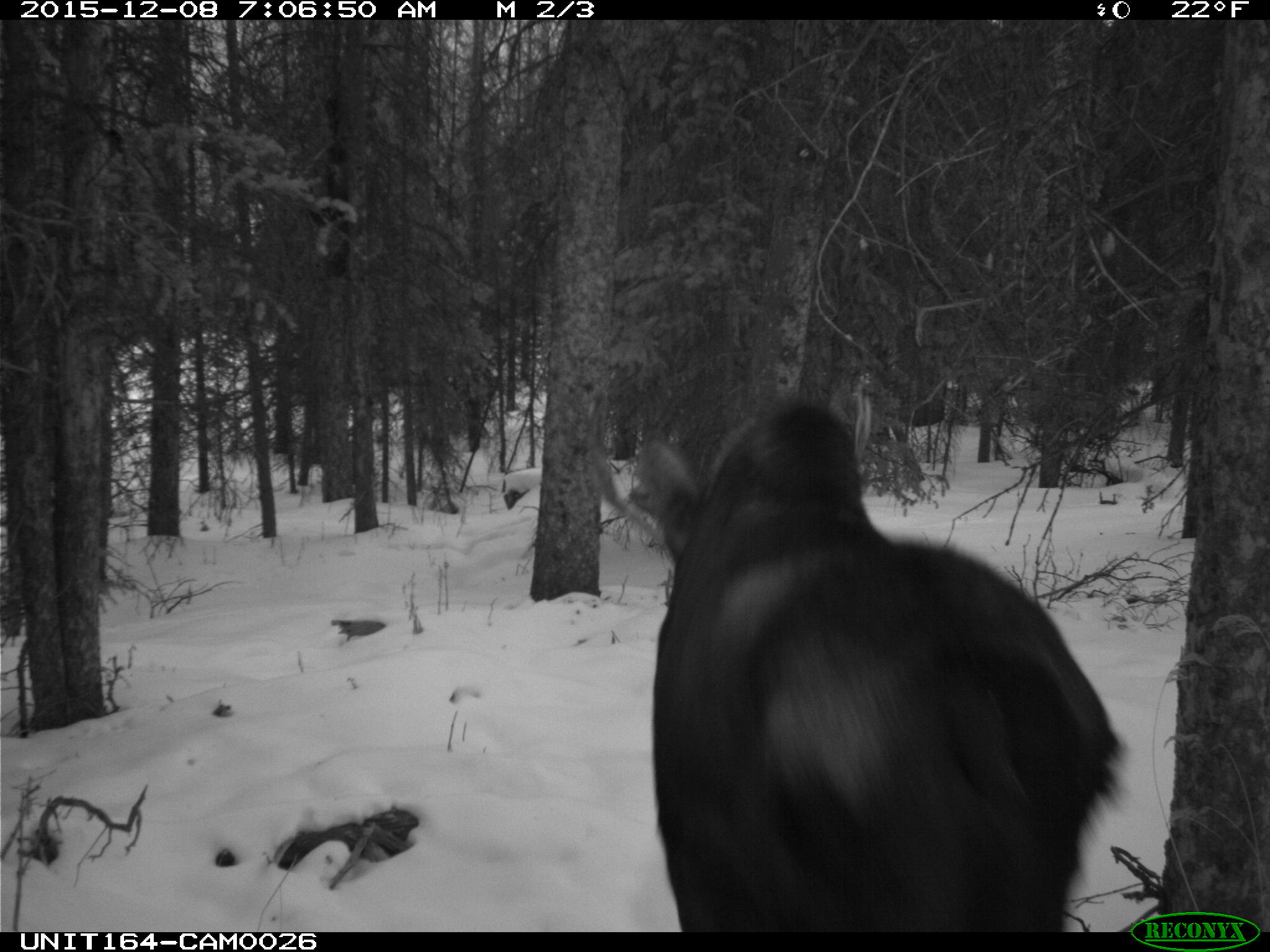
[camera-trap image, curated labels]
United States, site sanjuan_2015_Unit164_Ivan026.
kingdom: Animalia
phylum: Chordata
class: Mammalia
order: Artiodactyla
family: Cervidae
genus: Alces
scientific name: Alces alces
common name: moose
Alces alces (moose).